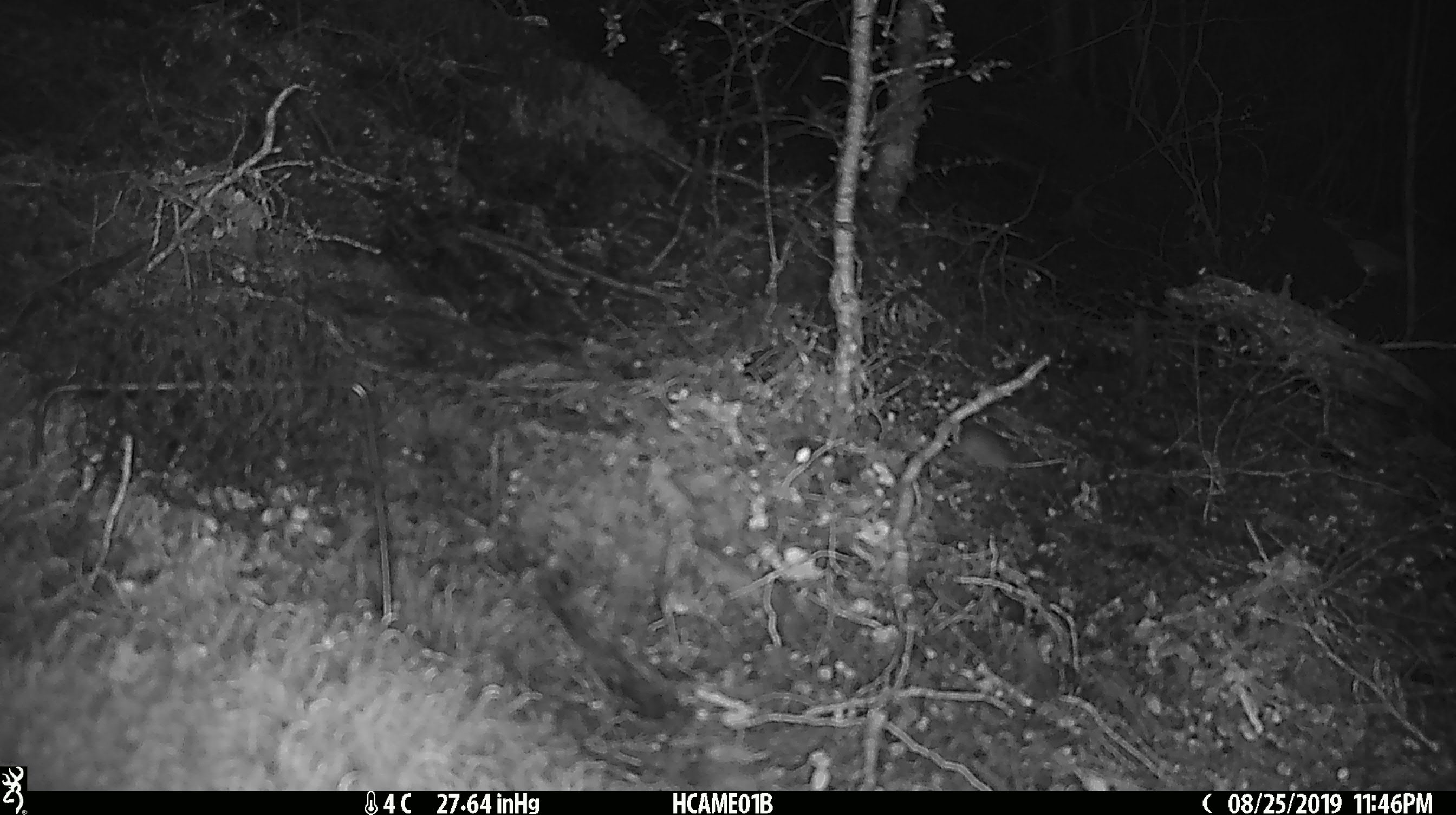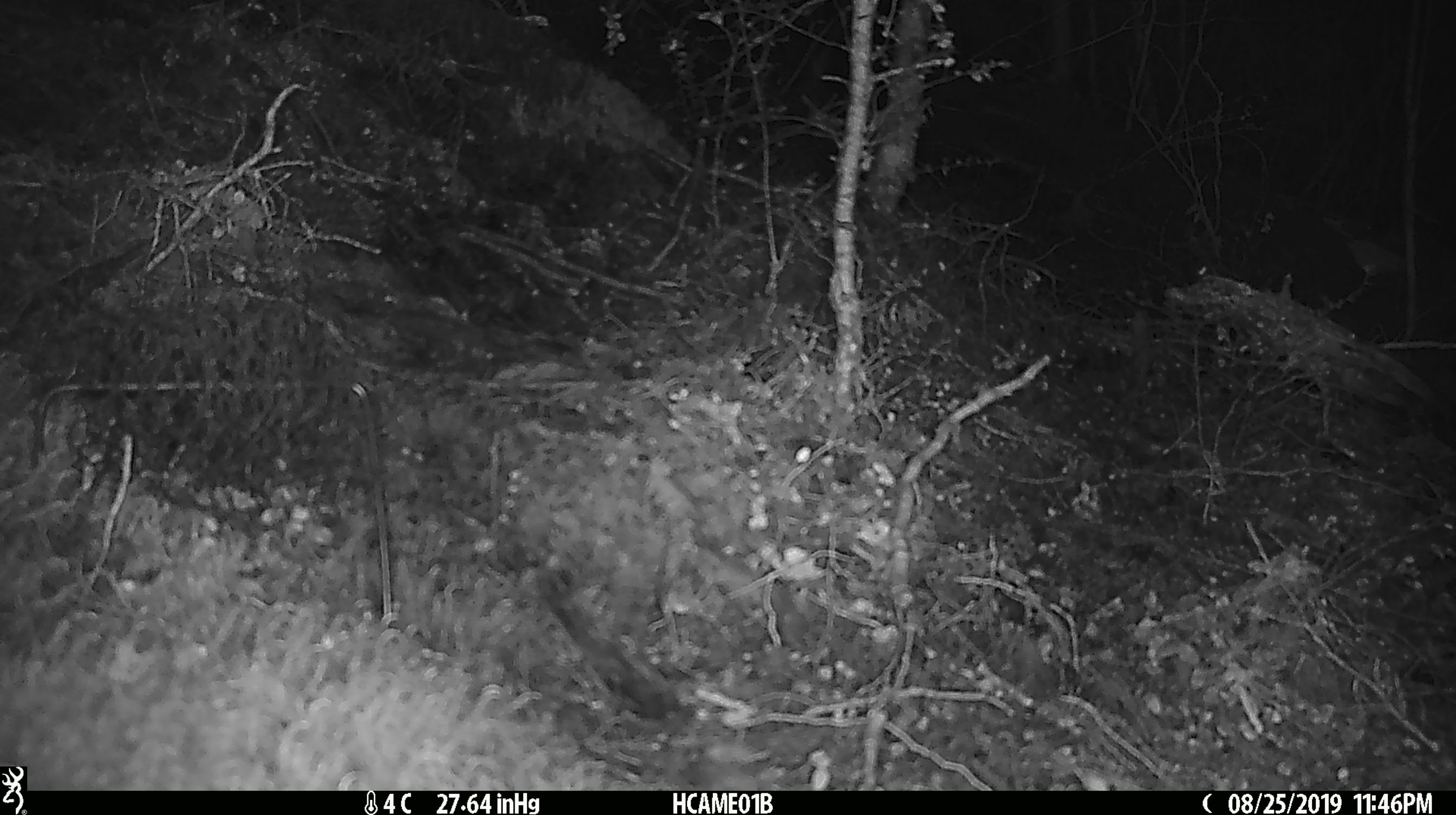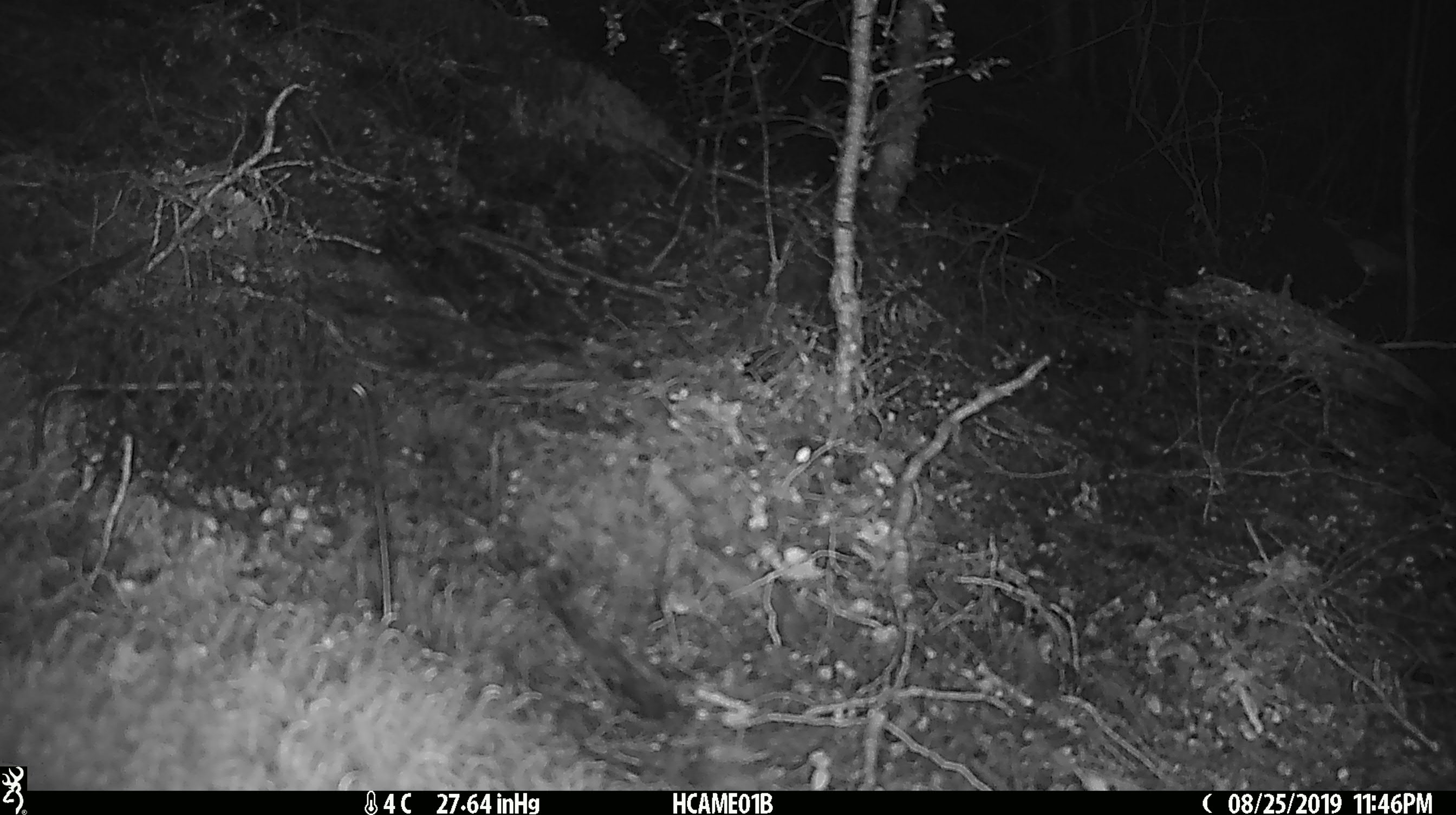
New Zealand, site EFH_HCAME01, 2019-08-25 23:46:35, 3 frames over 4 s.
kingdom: Animalia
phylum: Chordata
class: Mammalia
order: Rodentia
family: Muridae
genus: Mus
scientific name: Mus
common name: mouse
Mouse (Mus).